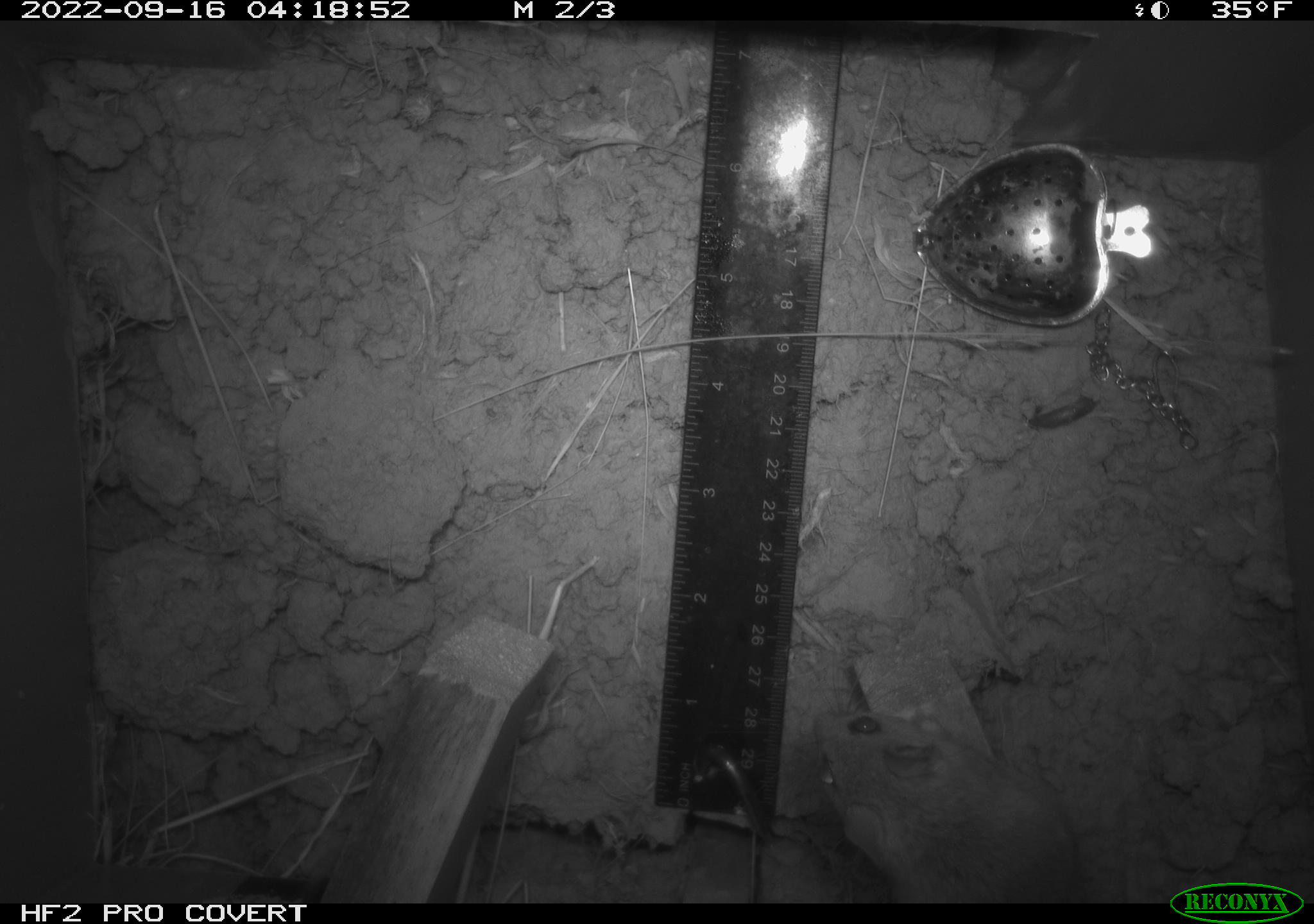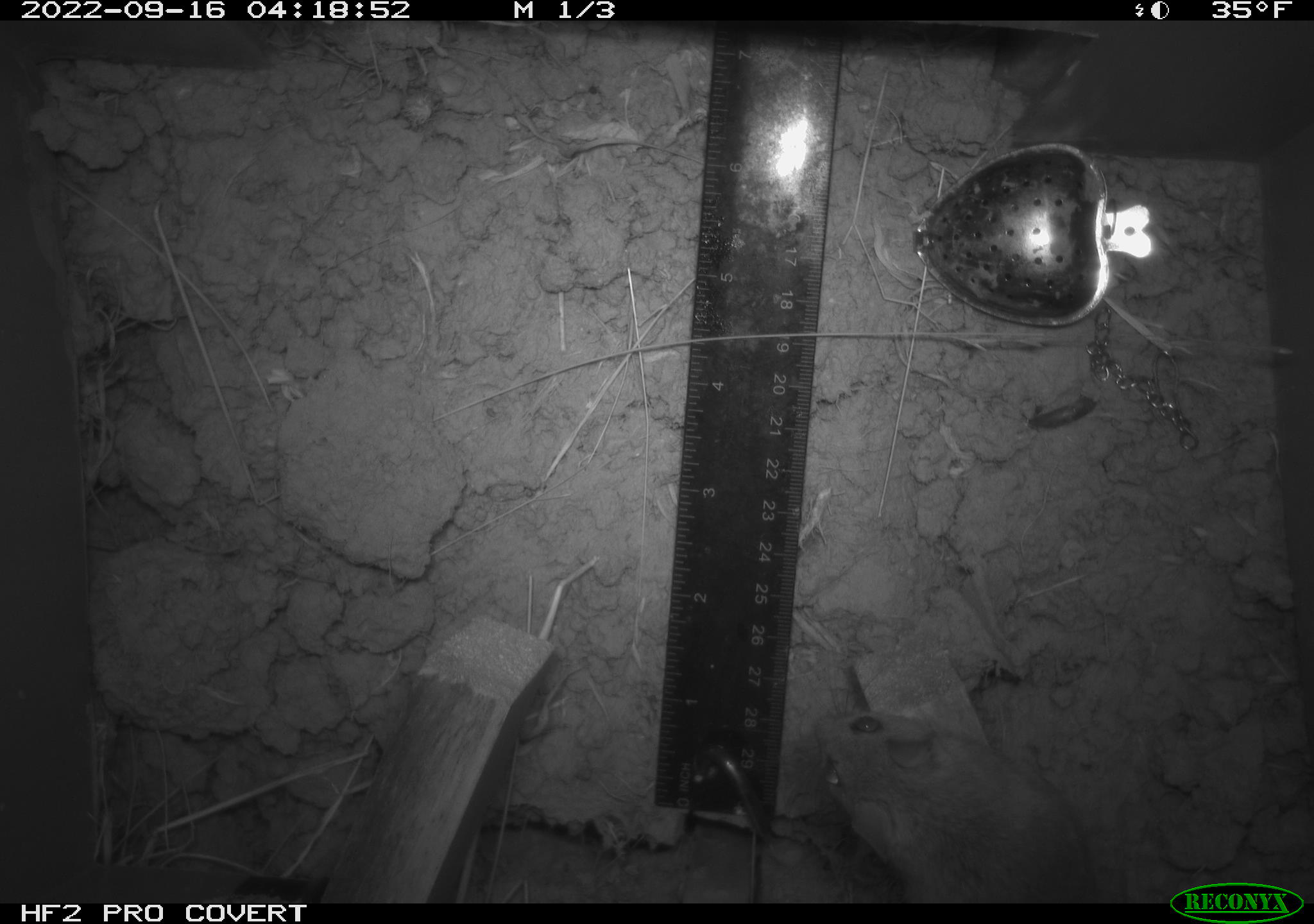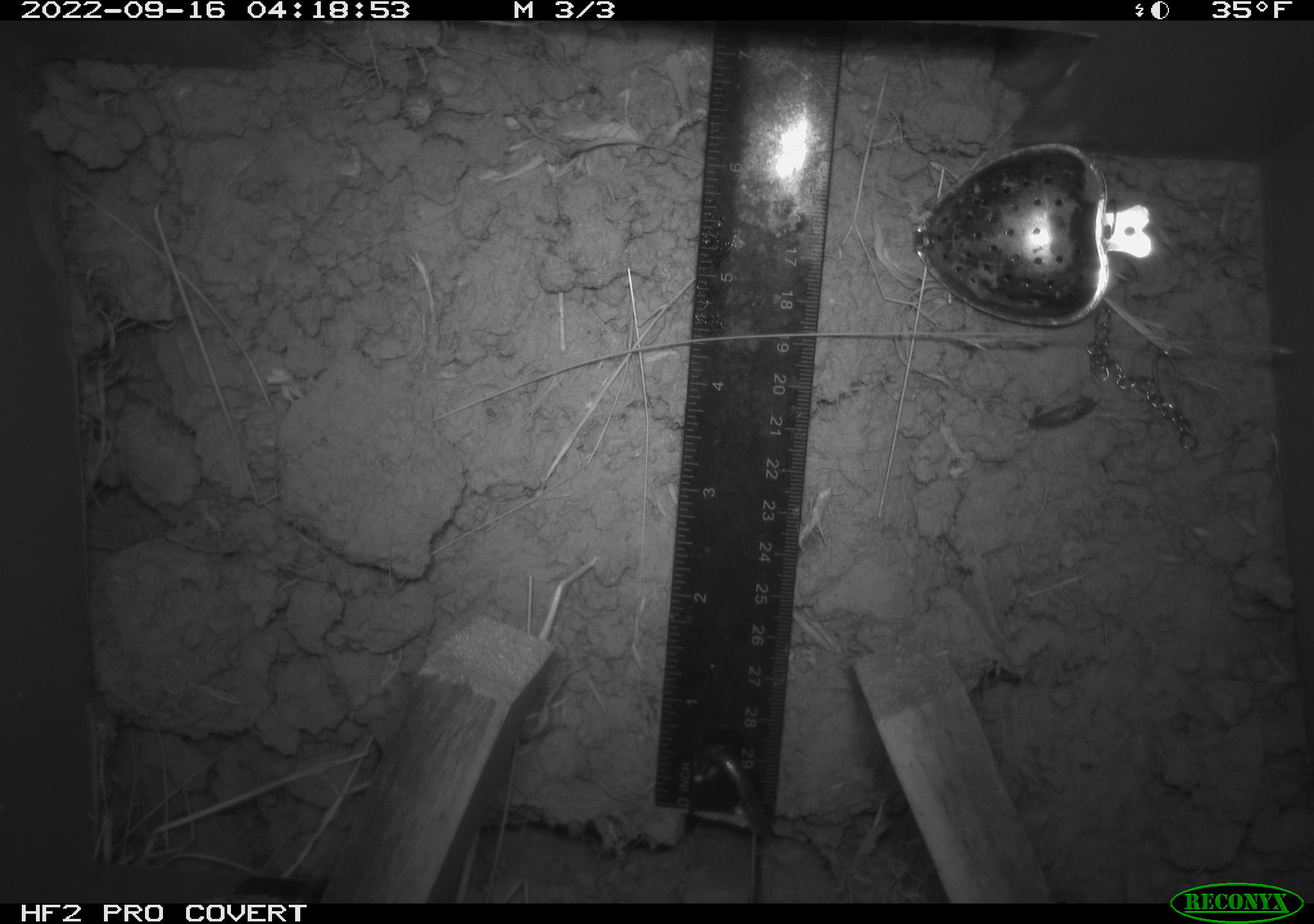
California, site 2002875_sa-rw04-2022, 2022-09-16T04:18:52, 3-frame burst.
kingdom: Animalia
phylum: Chordata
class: Mammalia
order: Rodentia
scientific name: Rodentia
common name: mouse species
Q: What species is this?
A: Mouse species (Rodentia).